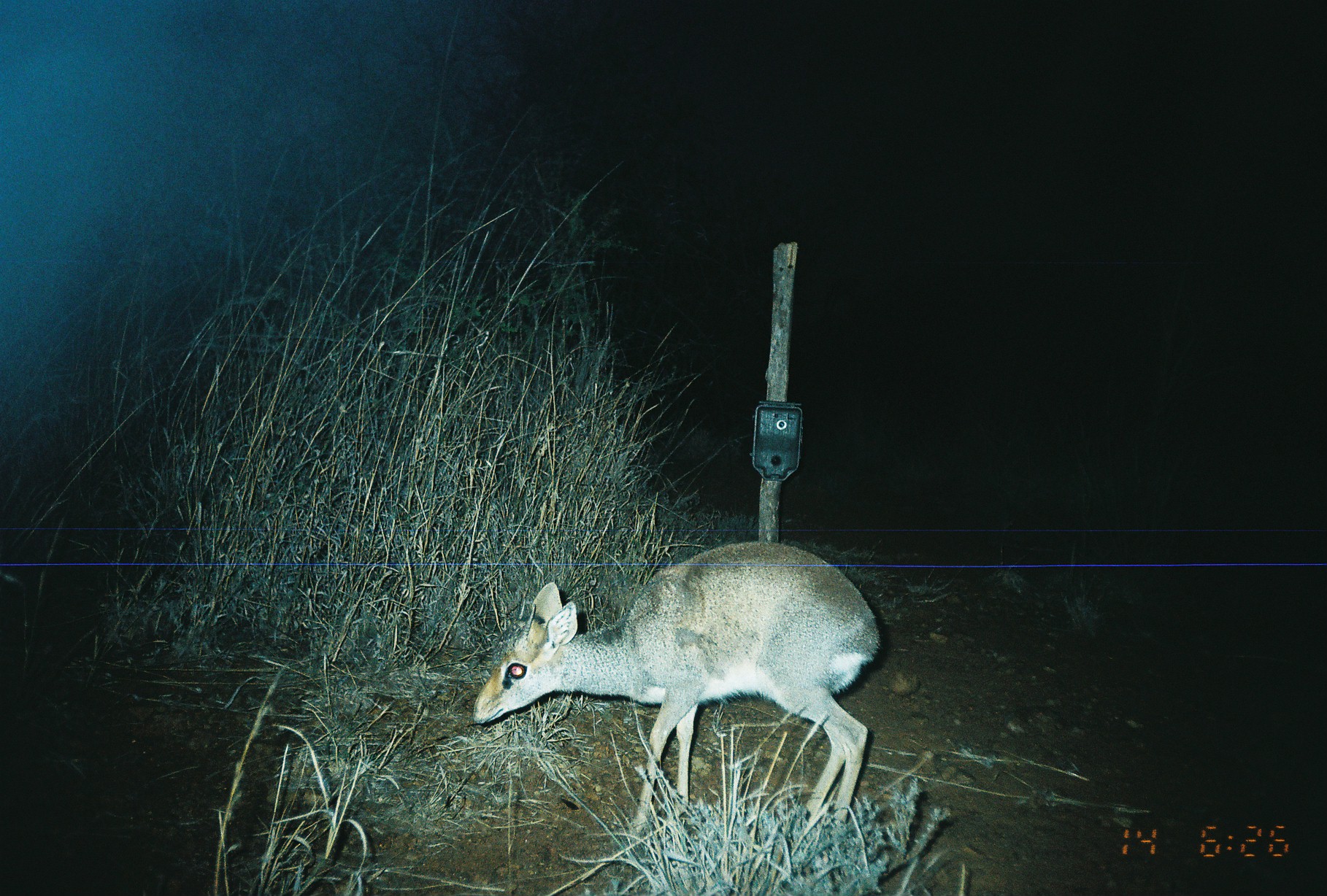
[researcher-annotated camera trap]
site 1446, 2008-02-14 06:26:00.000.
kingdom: Animalia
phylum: Chordata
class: Mammalia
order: Artiodactyla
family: Bovidae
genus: Madoqua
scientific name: Madoqua guentheri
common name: günther's dik-dik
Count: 1.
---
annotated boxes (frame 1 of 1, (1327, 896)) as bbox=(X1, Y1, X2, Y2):
madoqua guentheri: bbox=(469, 529, 884, 836)